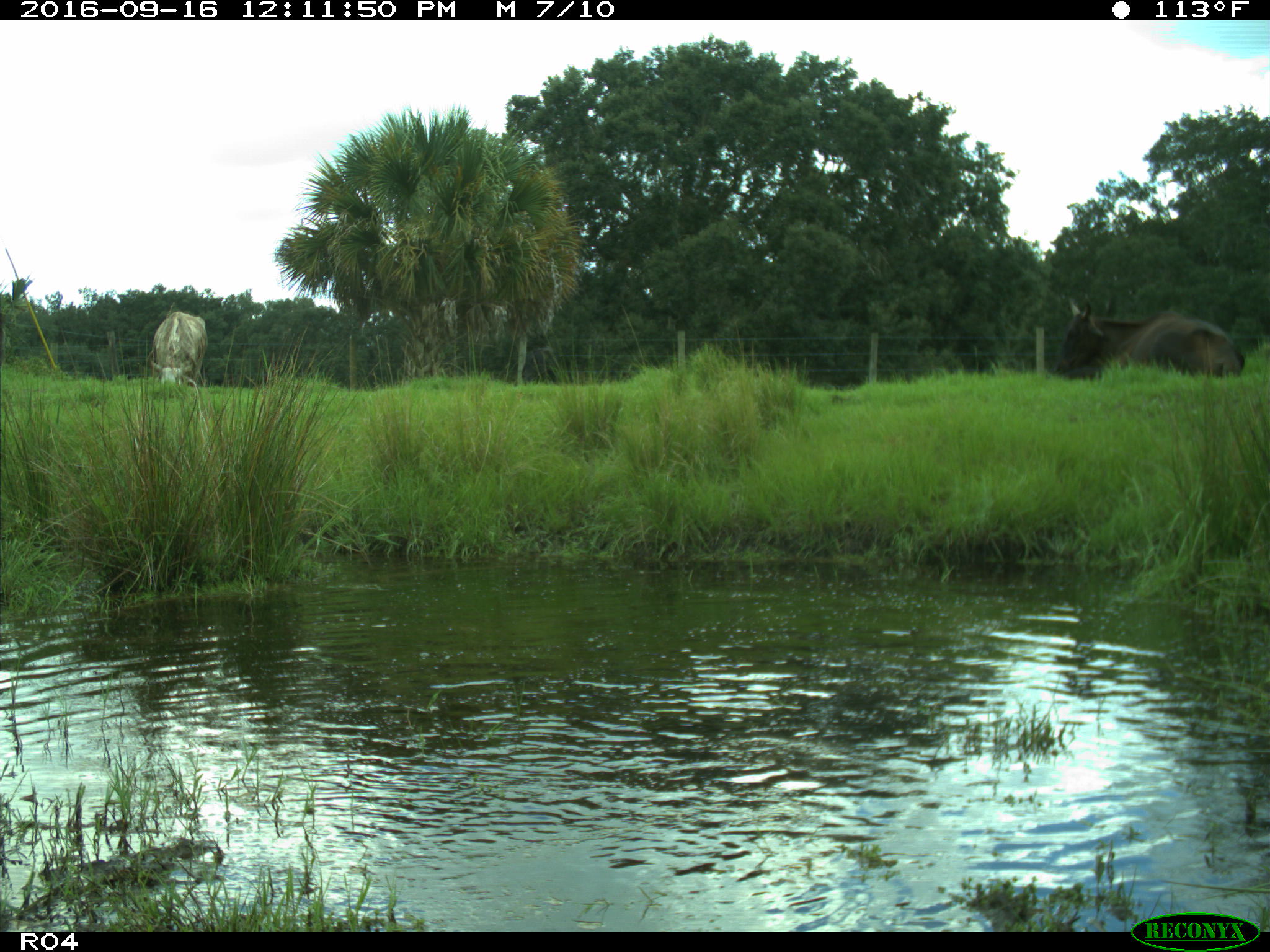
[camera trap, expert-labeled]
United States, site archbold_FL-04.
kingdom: Animalia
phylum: Chordata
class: Mammalia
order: Artiodactyla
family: Bovidae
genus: Bos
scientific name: Bos taurus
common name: domestic cow